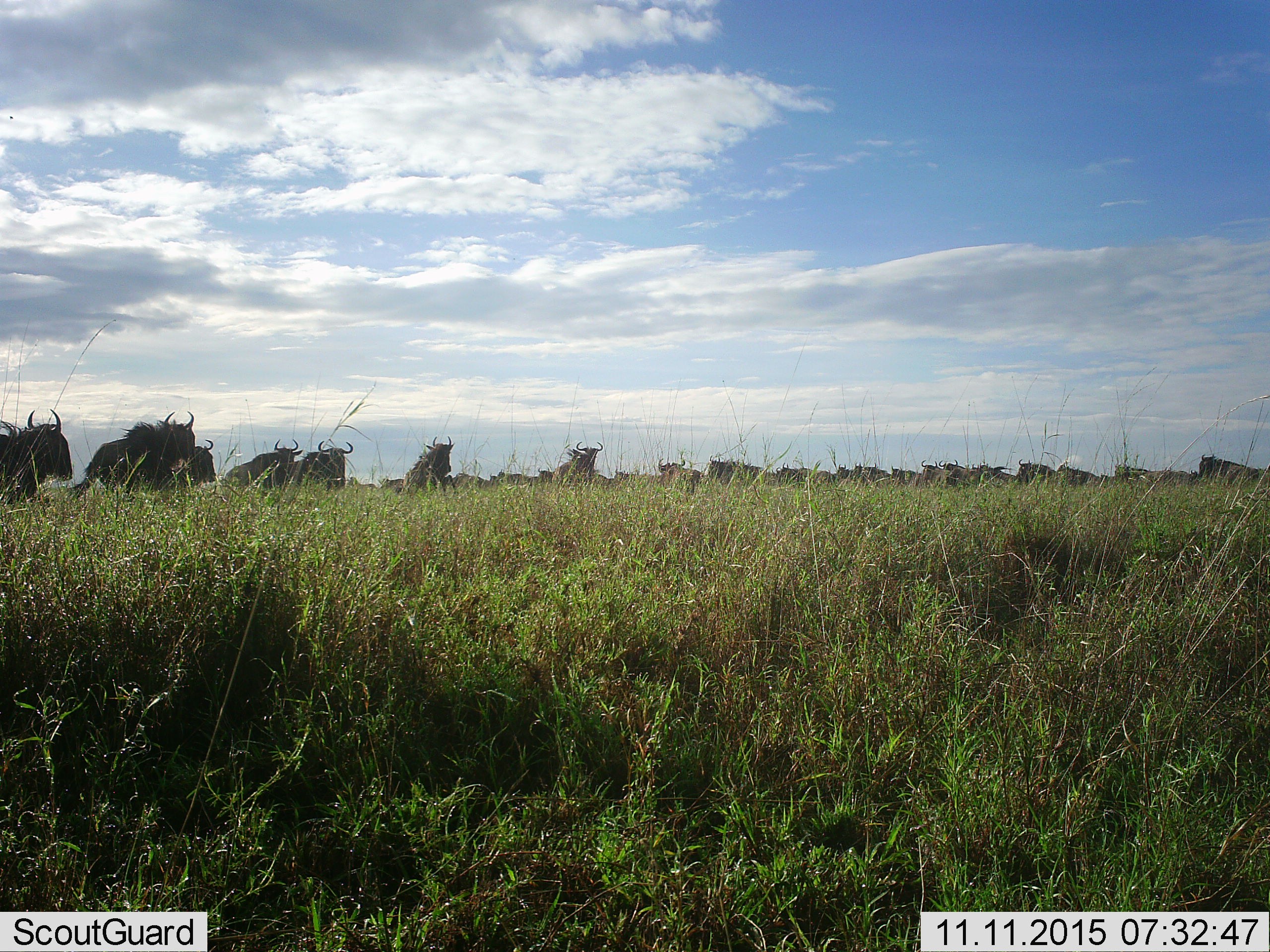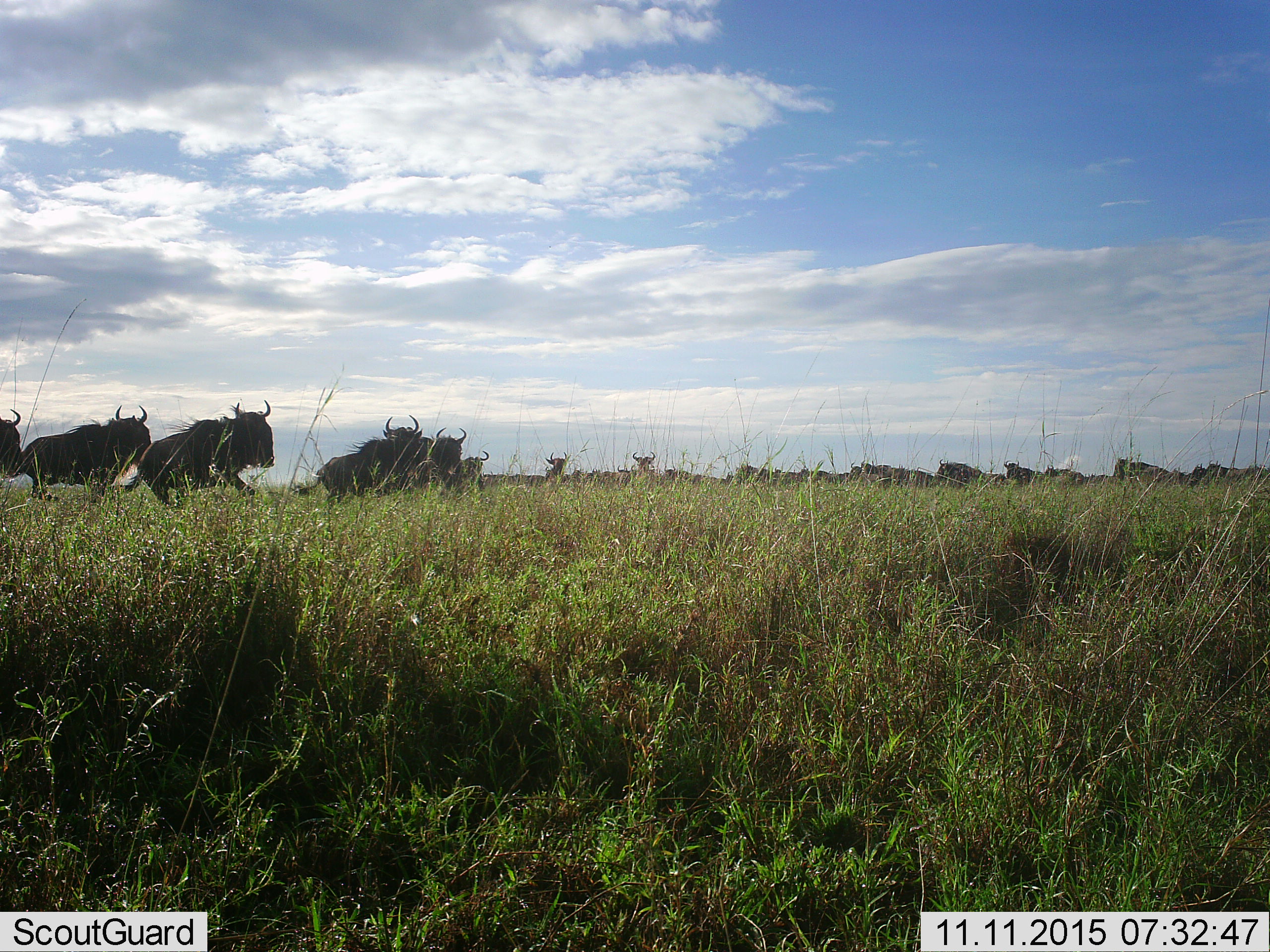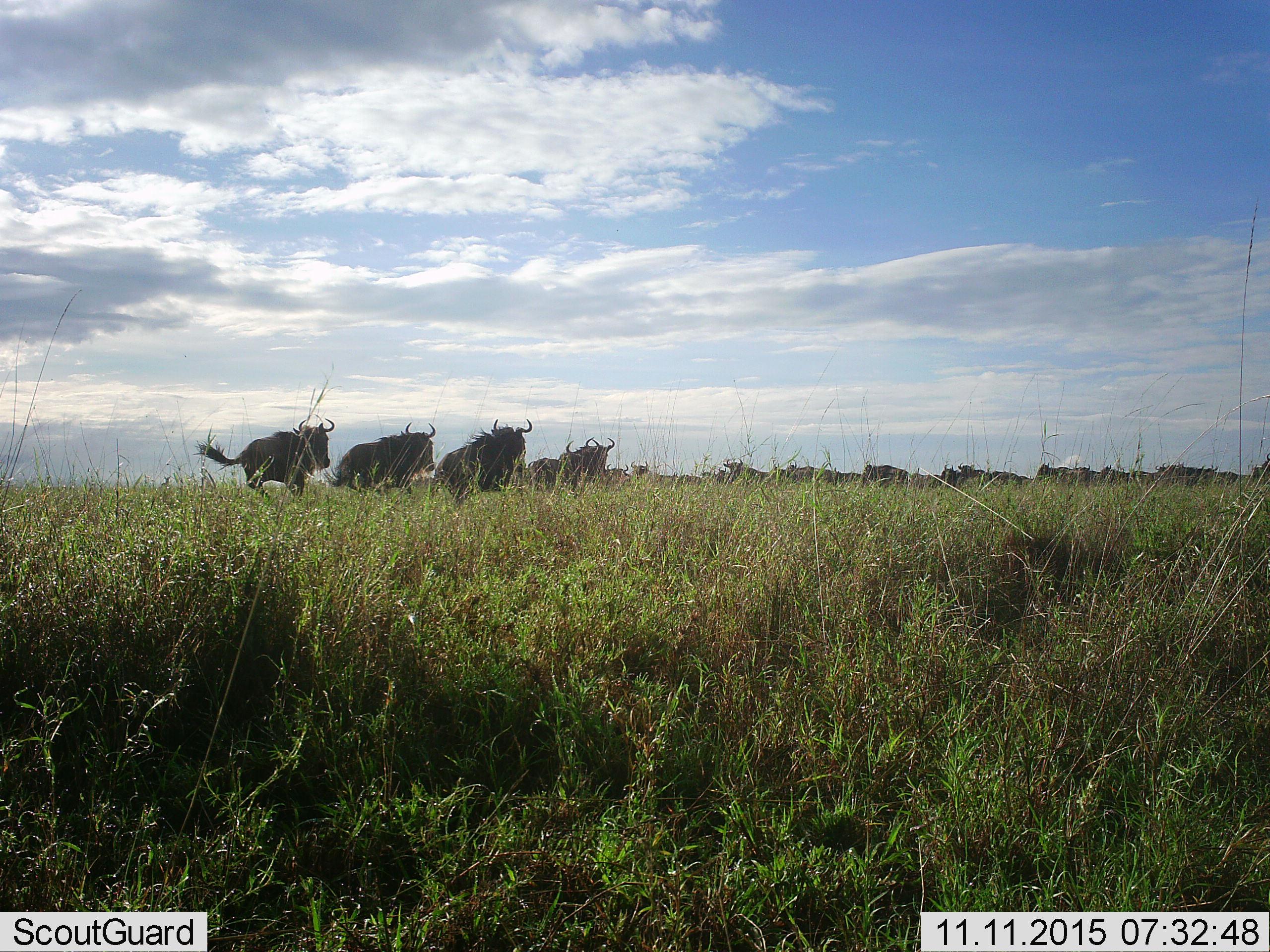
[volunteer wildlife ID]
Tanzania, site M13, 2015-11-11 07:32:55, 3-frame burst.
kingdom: Animalia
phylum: Chordata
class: Mammalia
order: Artiodactyla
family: Bovidae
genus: Connochaetes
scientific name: Connochaetes taurinus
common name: blue wildebeest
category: wildebeest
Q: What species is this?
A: Wildebeest (blue wildebeest) (Connochaetes taurinus).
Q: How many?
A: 11-50.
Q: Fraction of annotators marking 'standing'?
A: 10%.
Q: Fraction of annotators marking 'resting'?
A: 0%.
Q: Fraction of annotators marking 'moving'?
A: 90%.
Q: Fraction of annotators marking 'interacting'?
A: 0%.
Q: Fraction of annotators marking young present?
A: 0%.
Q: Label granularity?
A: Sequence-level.